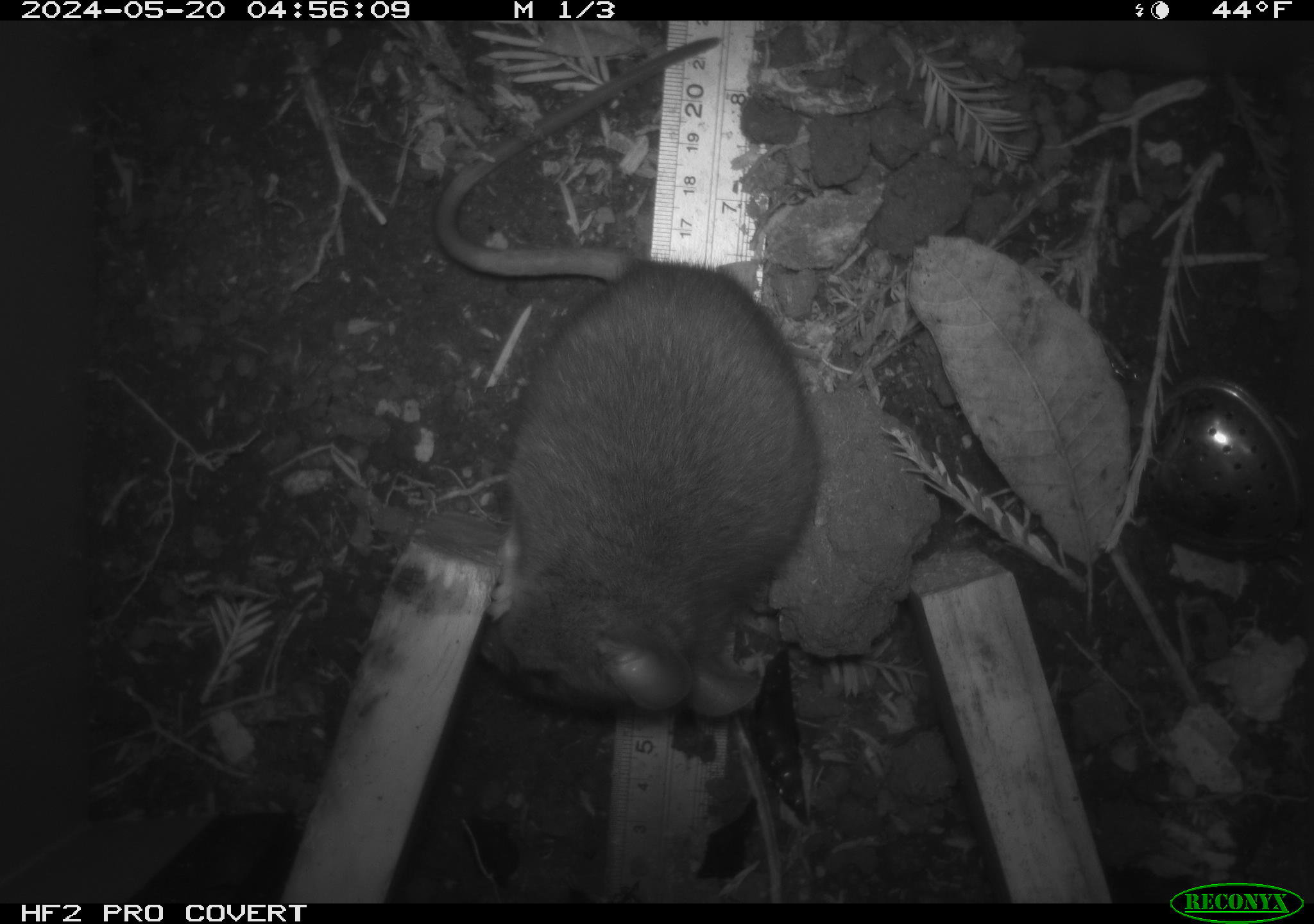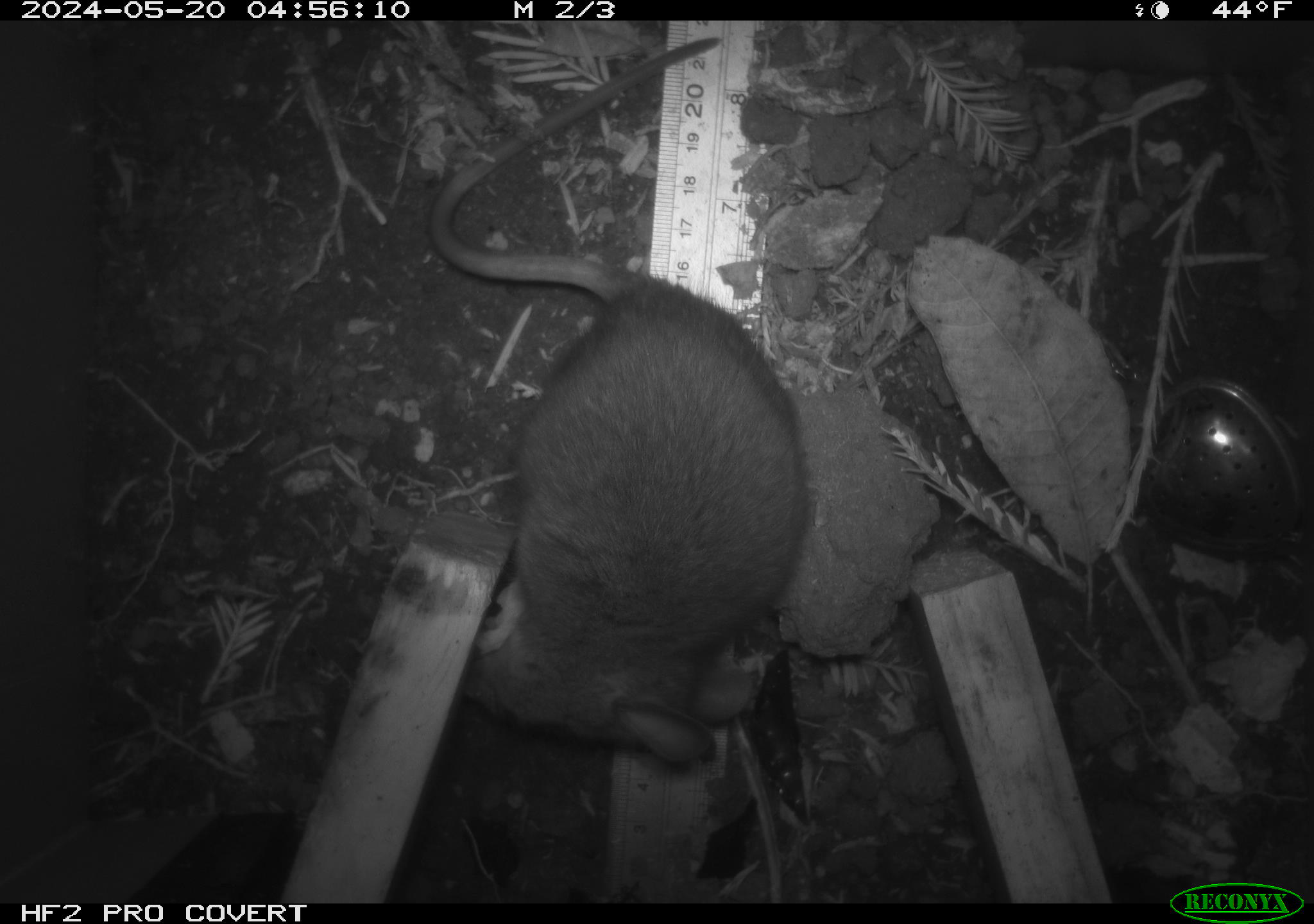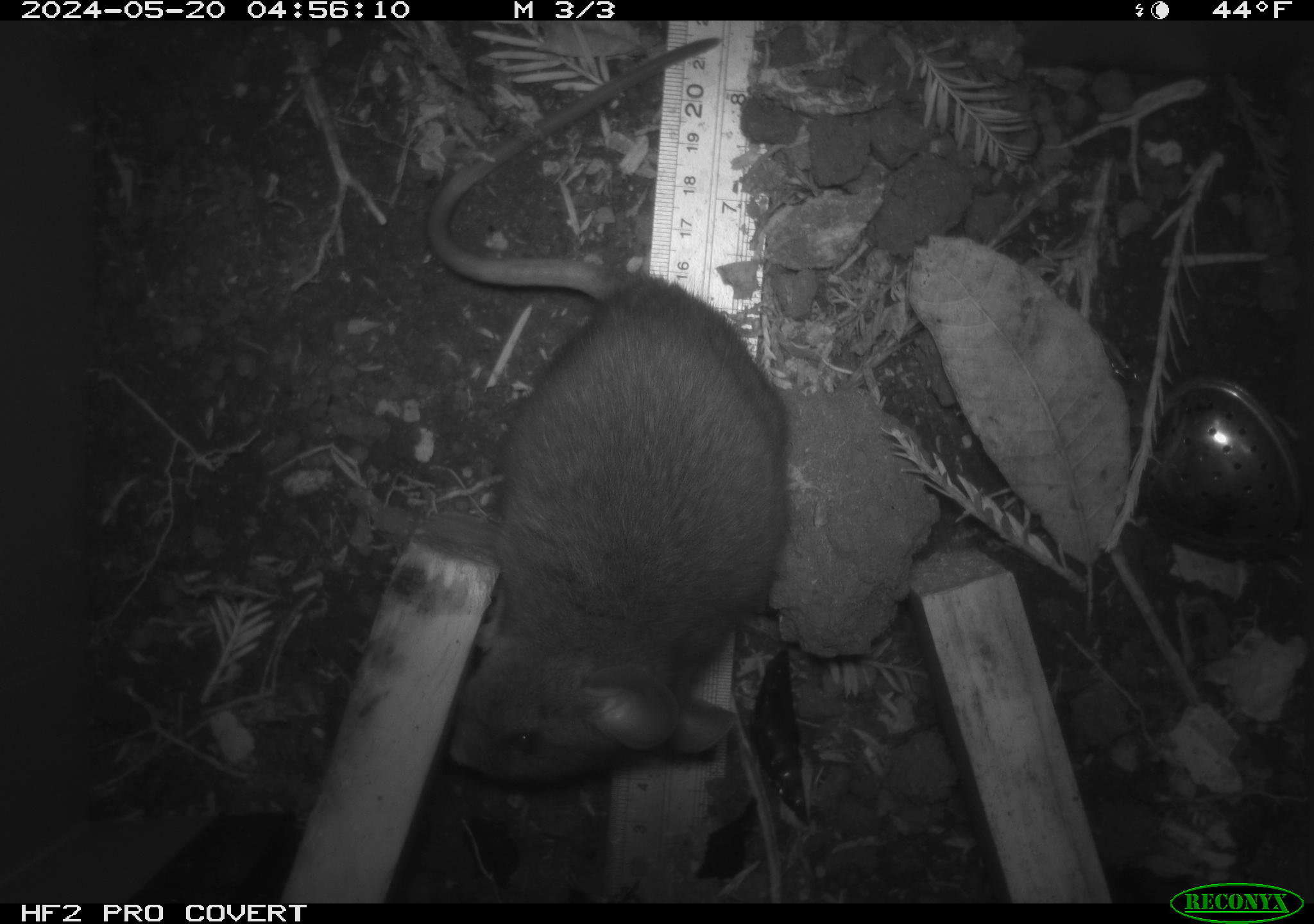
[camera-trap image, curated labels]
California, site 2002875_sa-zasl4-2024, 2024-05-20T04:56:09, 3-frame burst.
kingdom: Animalia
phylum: Chordata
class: Mammalia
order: Rodentia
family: Cricetidae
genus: Neotoma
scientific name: Neotoma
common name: pack rat or woodrat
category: neotoma species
Neotoma species (pack rat or woodrat) (Neotoma).